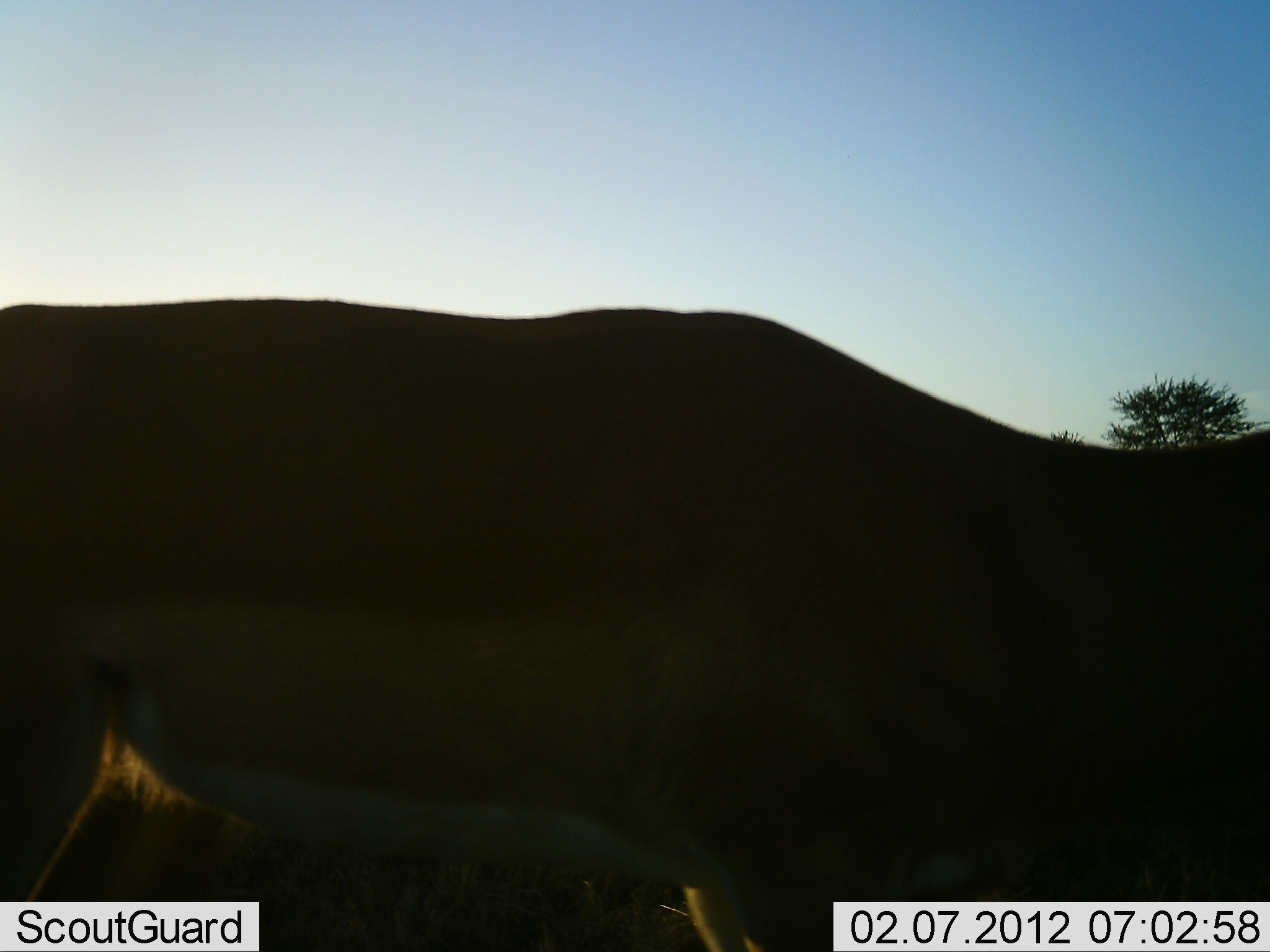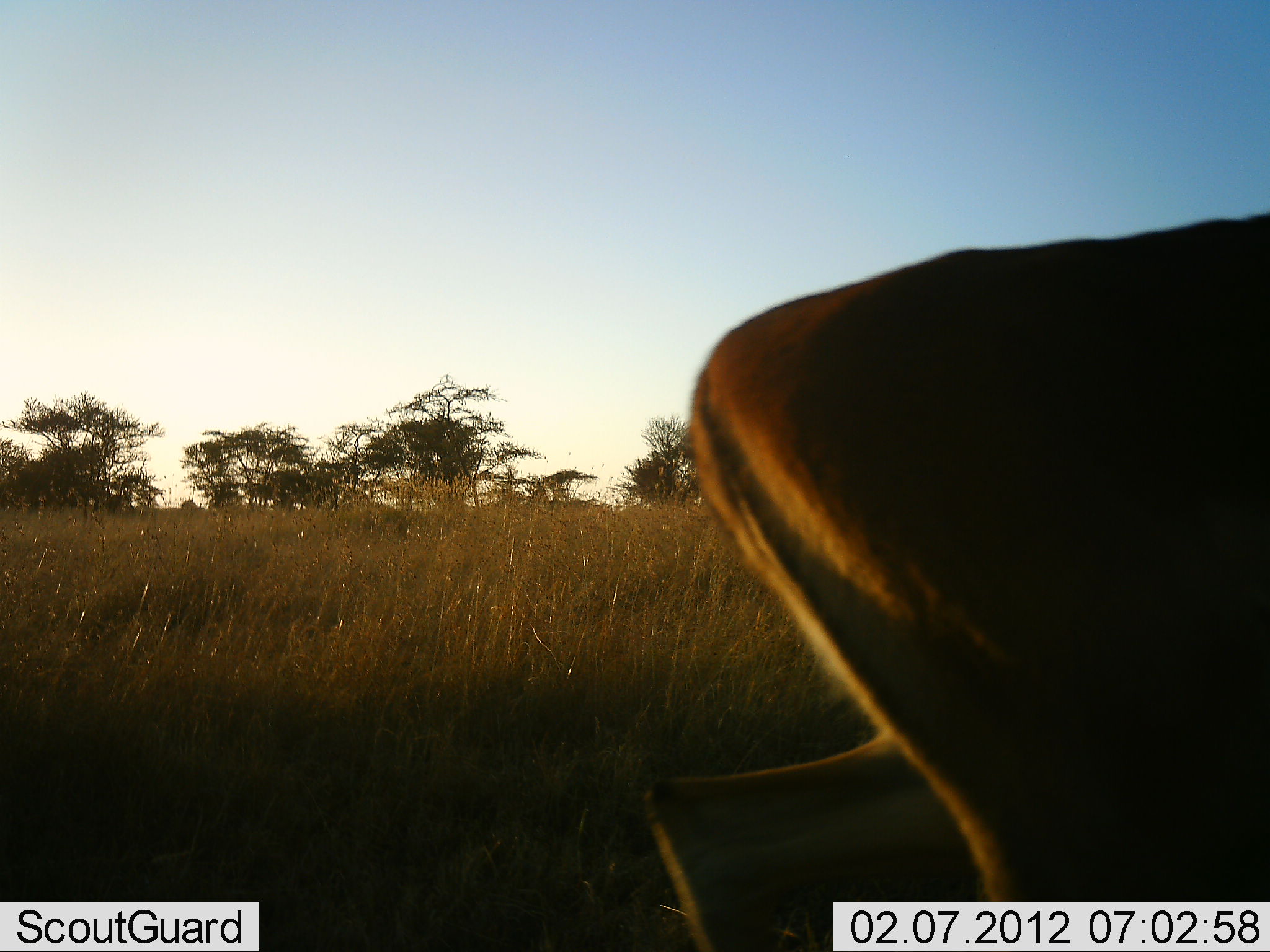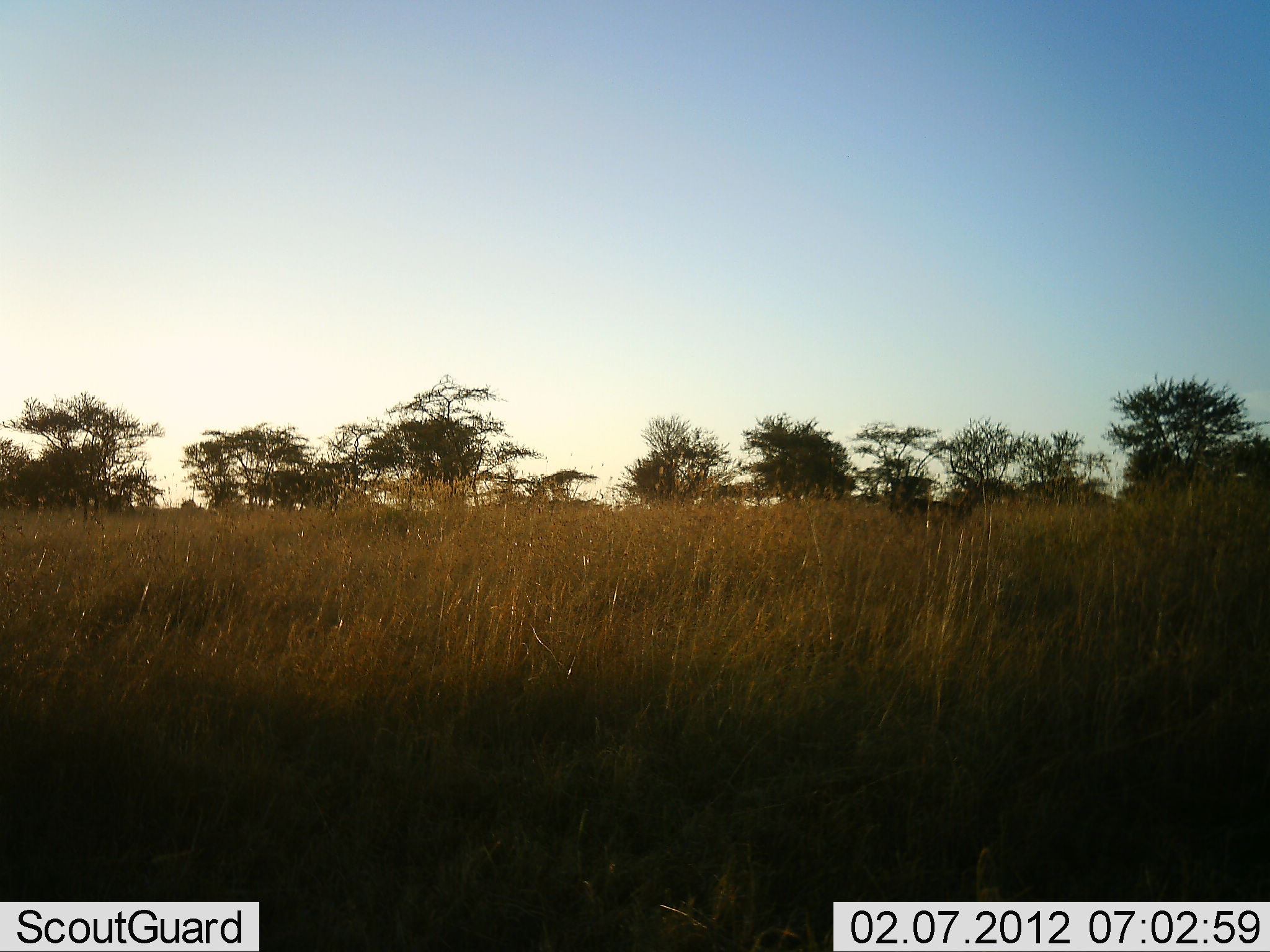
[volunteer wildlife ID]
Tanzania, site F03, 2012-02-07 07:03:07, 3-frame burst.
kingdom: Animalia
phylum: Chordata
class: Mammalia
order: Artiodactyla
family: Bovidae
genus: Aepyceros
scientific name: Aepyceros melampus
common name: impala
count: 1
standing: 0%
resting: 0%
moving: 100%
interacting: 0%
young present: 0%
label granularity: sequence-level